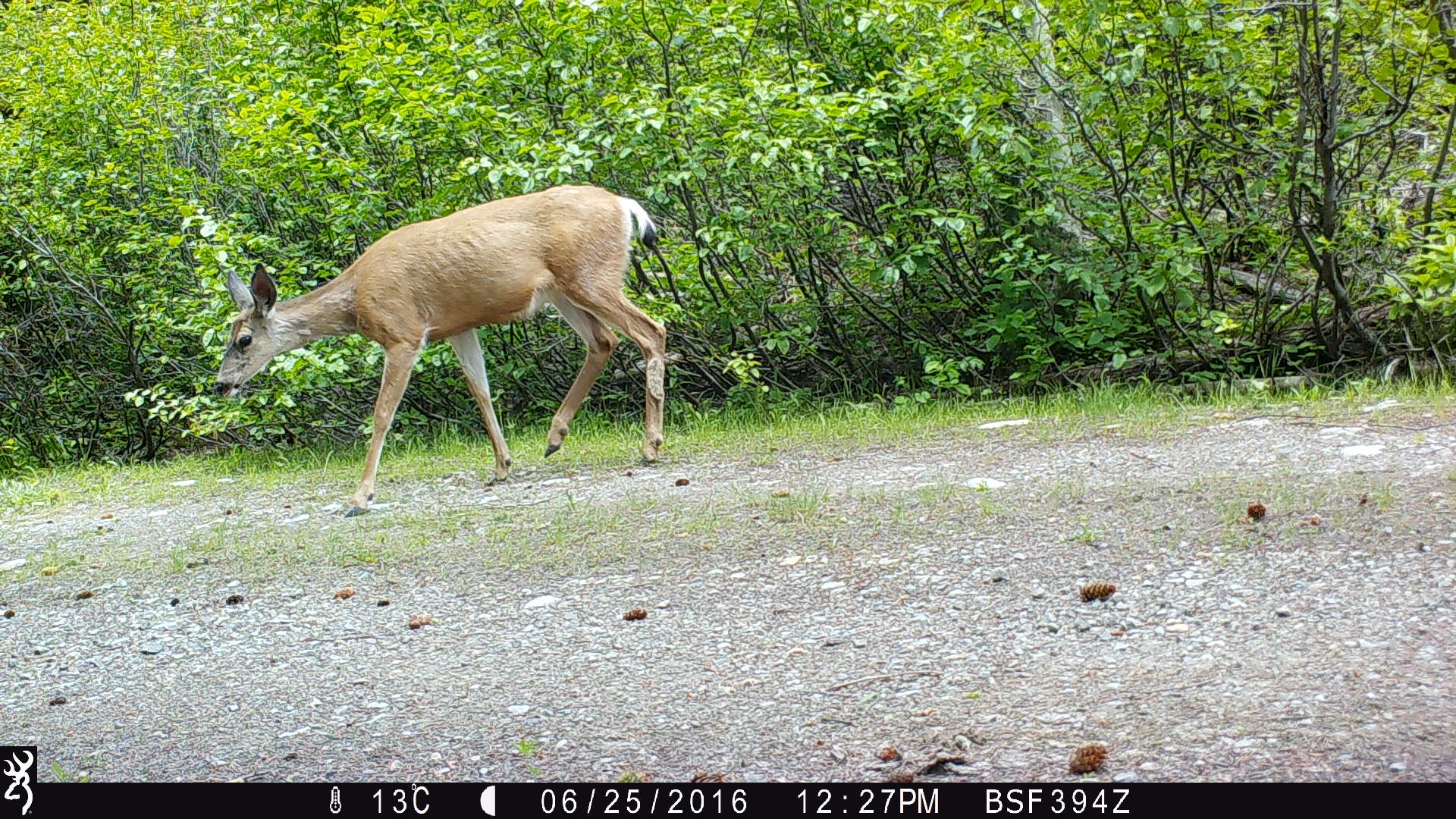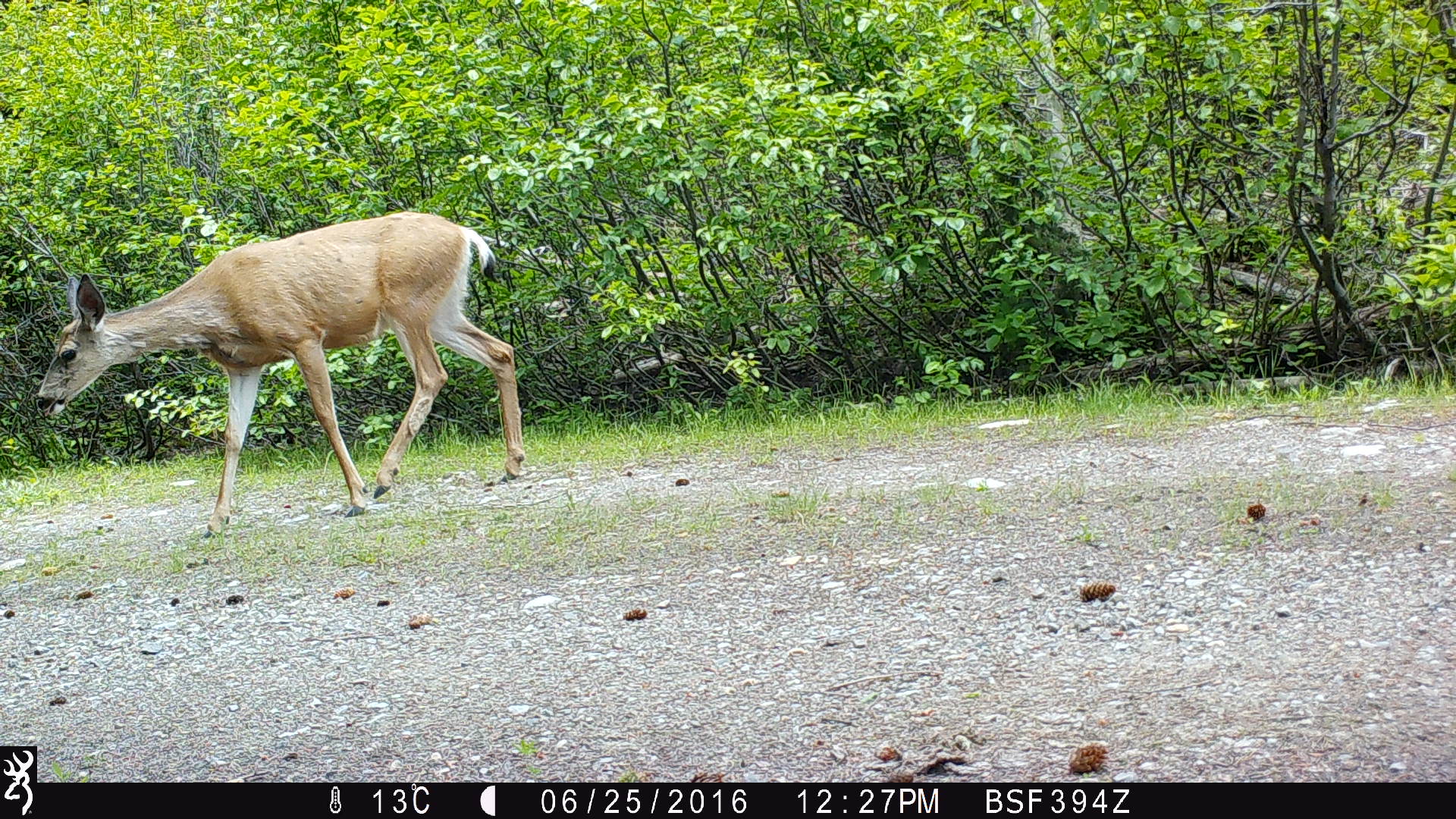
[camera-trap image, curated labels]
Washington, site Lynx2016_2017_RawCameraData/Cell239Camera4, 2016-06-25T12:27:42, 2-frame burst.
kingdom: Animalia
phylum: Chordata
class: Mammalia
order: Artiodactyla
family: Cervidae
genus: Odocoileus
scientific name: Odocoileus hemionus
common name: mule deer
Odocoileus hemionus (mule deer). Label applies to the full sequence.